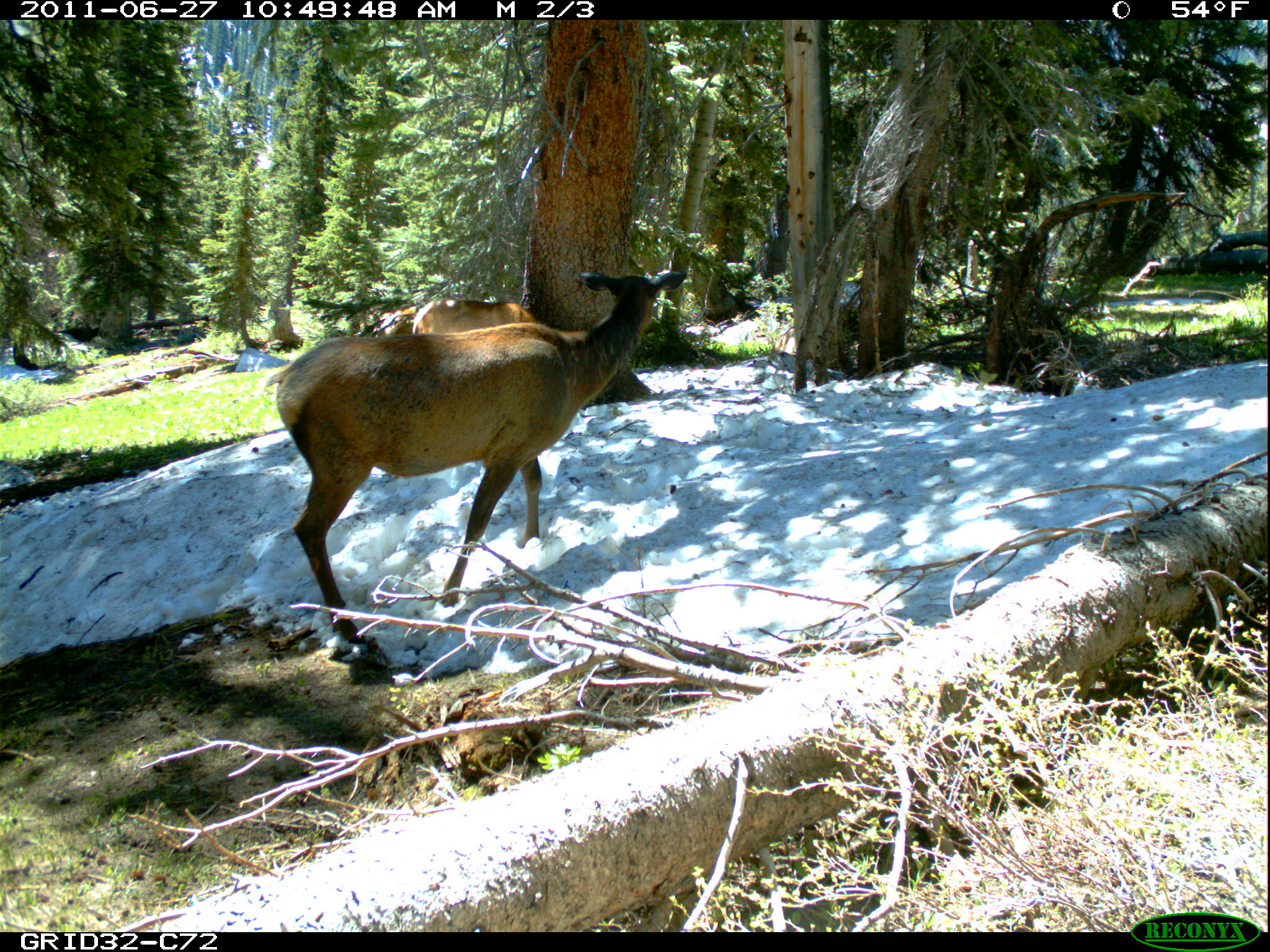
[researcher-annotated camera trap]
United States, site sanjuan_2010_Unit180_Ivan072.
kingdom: Animalia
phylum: Chordata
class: Mammalia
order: Artiodactyla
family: Cervidae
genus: Cervus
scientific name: Cervus elaphus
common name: red deer